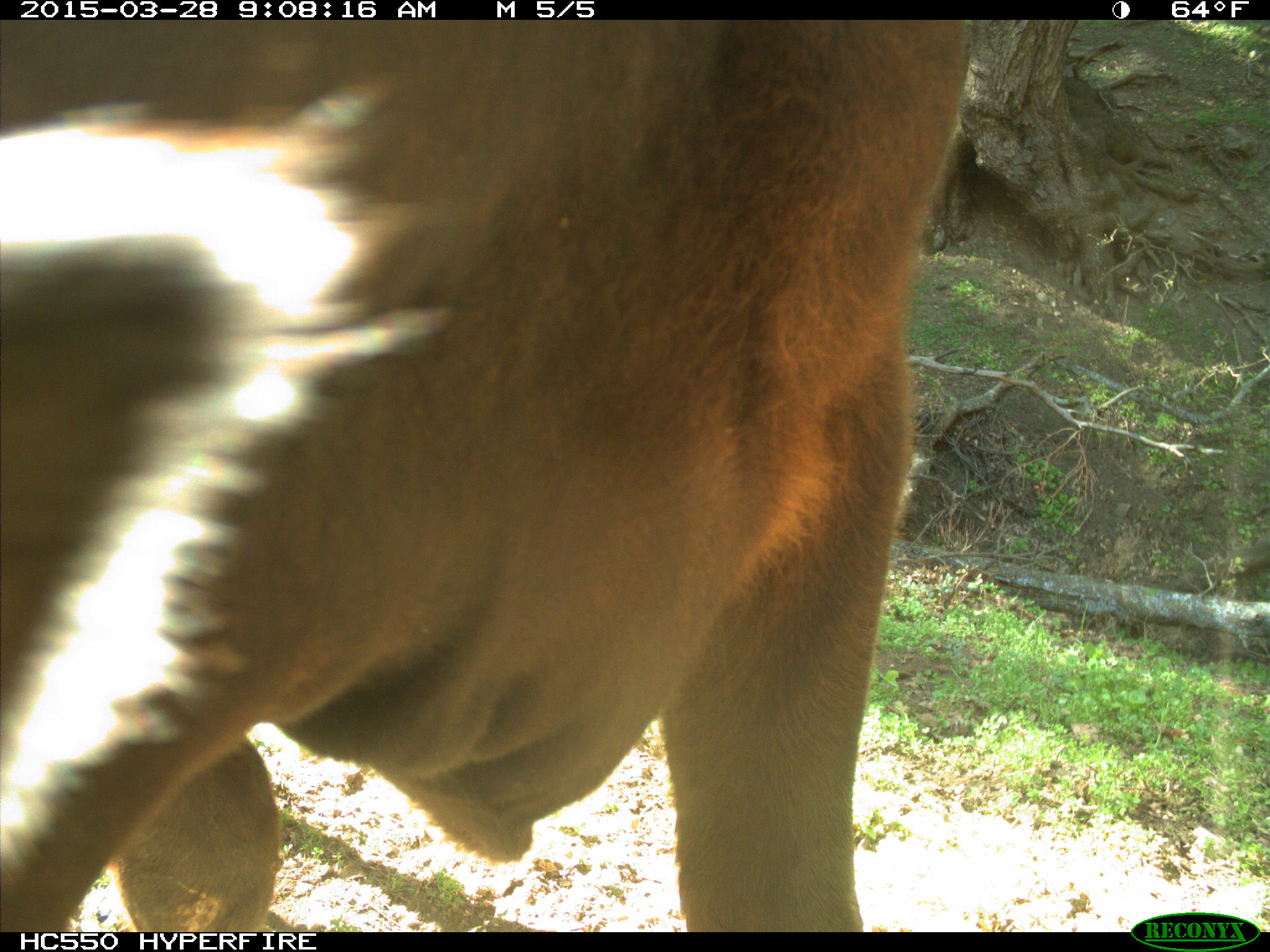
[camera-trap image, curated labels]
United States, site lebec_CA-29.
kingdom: Animalia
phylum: Chordata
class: Mammalia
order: Artiodactyla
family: Bovidae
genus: Bos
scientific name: Bos taurus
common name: domestic cow